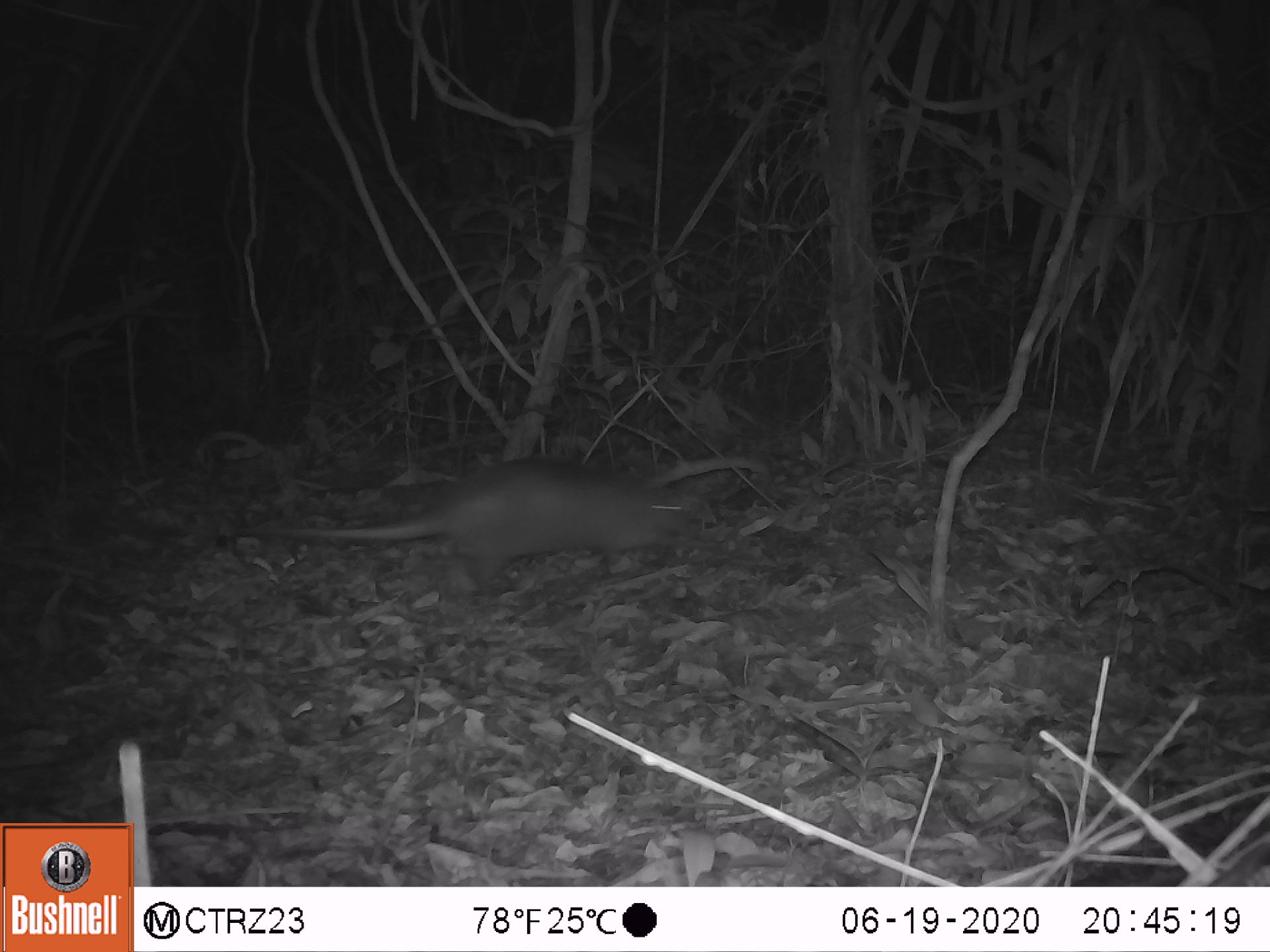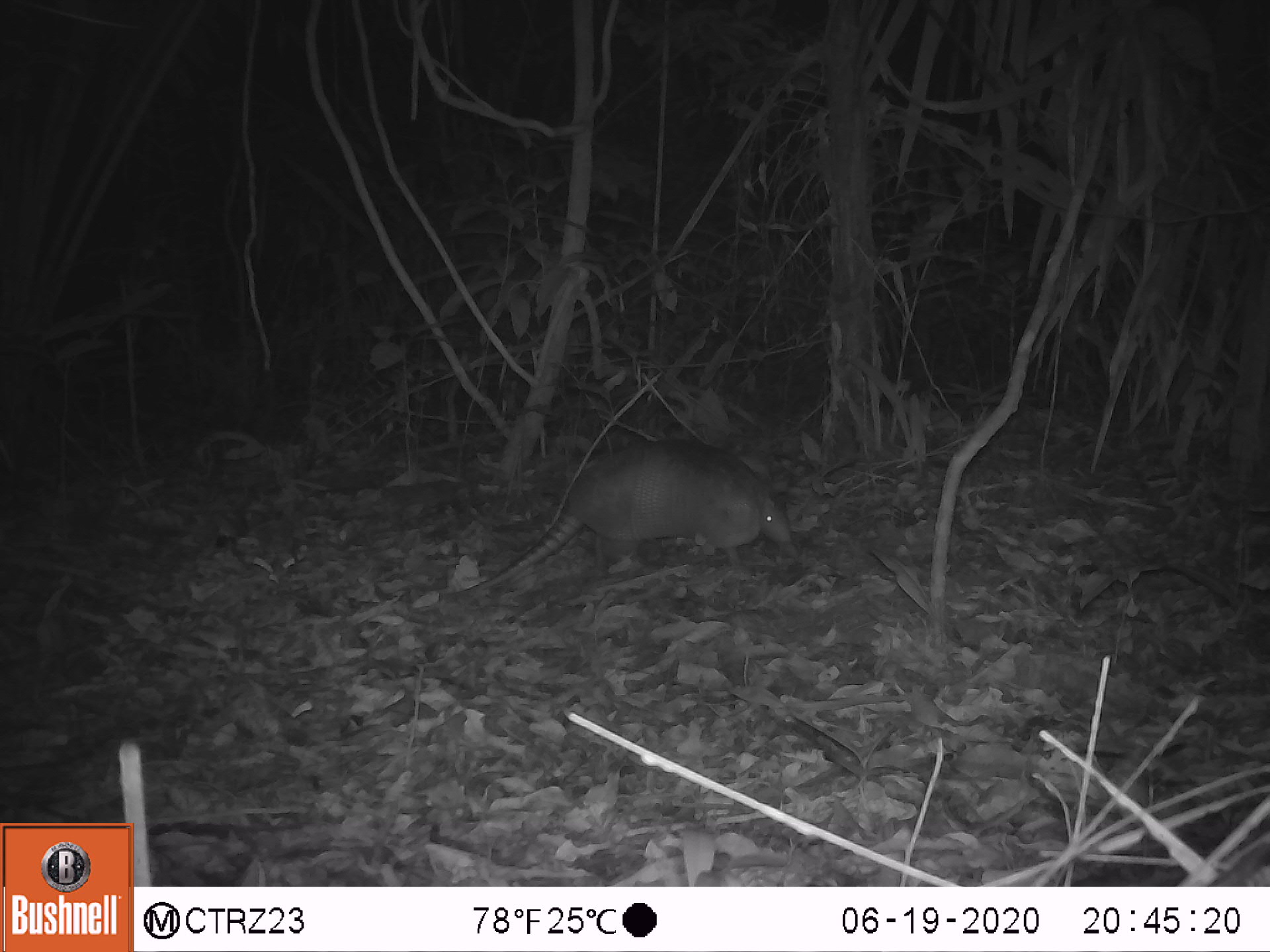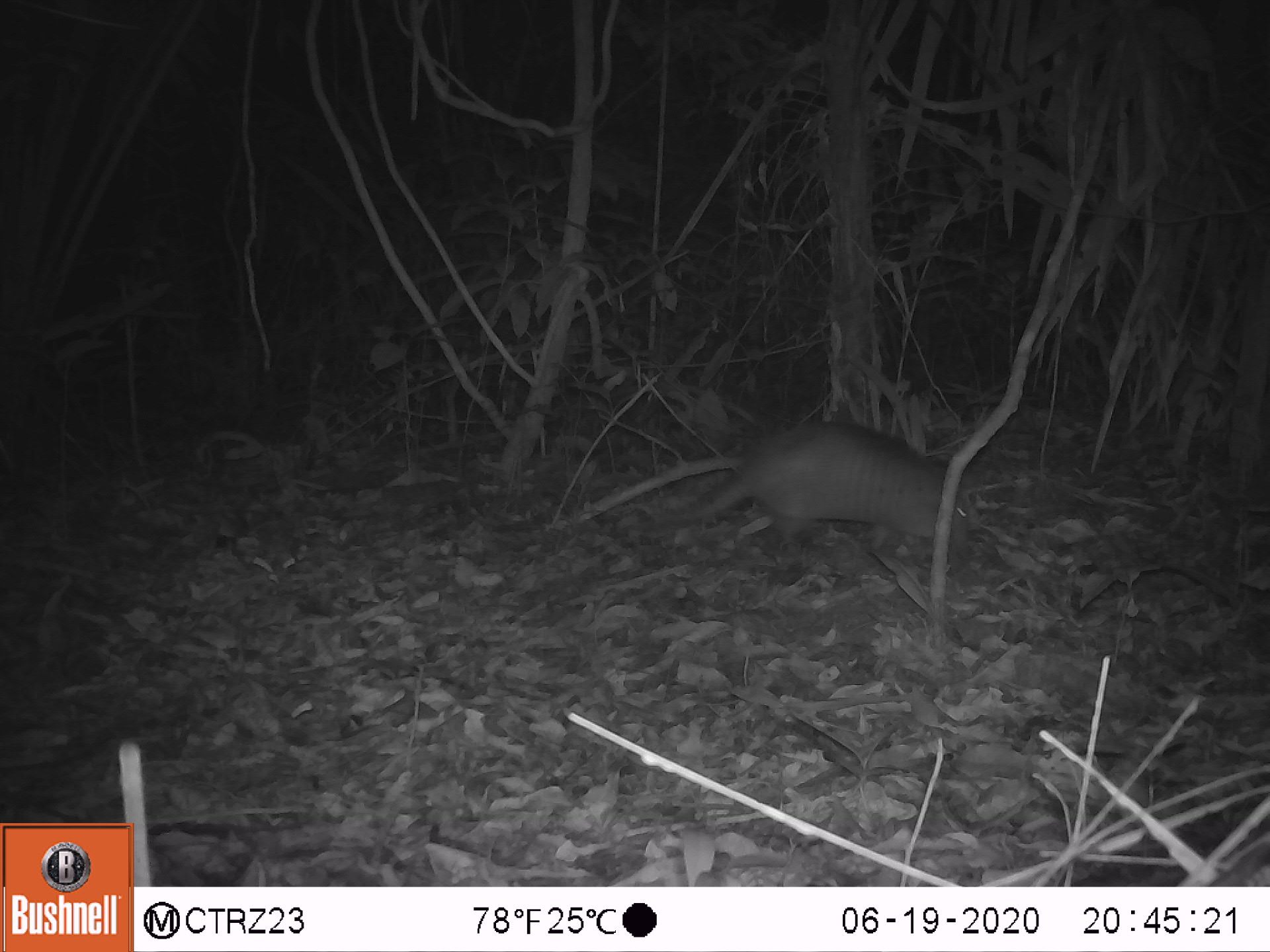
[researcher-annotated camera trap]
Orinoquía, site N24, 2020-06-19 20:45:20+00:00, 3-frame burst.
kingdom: Animalia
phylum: Chordata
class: Mammalia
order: Cingulata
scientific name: Cingulata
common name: armadillo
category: unknown armadillo